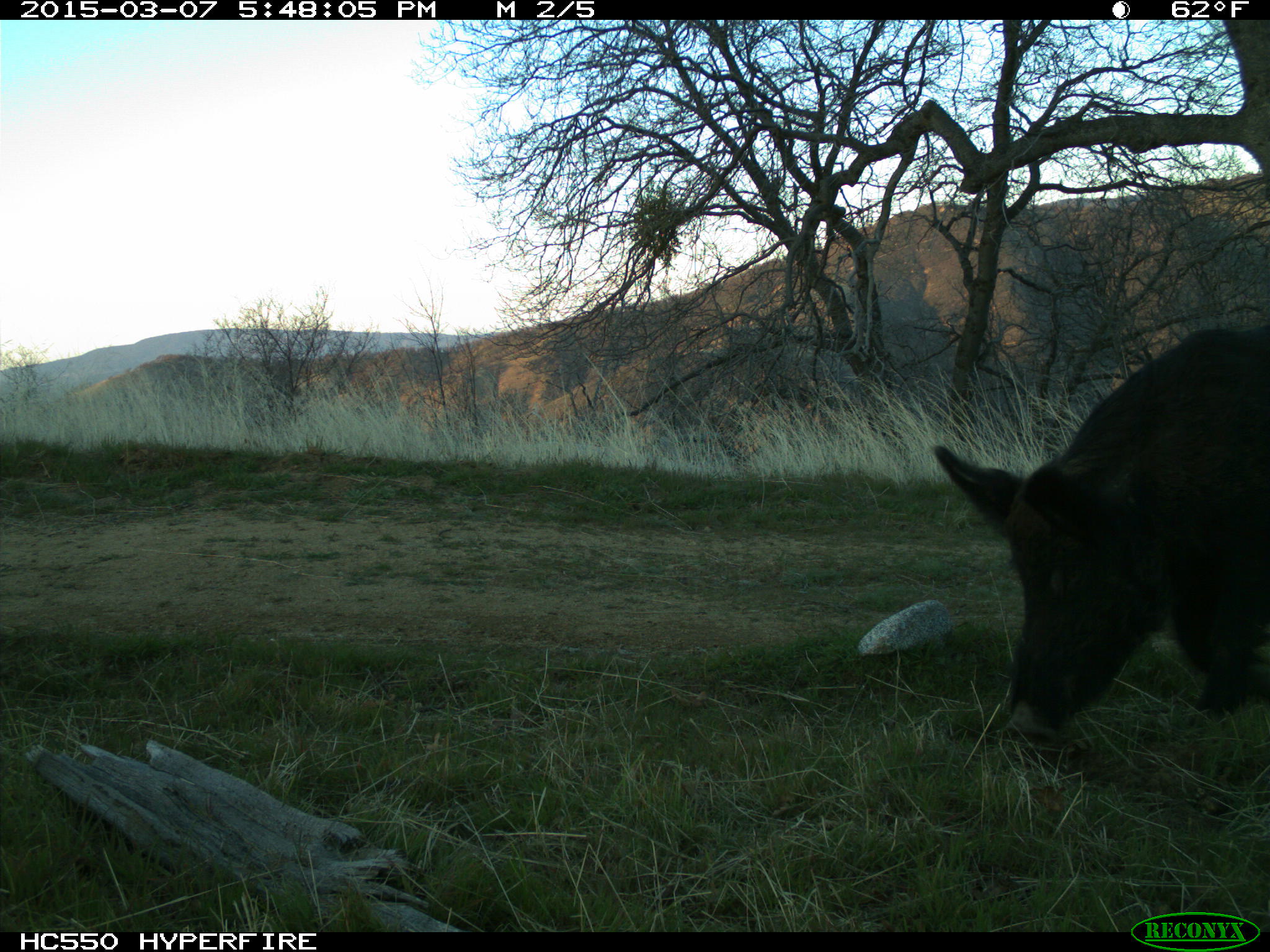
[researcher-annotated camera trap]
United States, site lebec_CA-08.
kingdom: Animalia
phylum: Chordata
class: Mammalia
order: Artiodactyla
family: Suidae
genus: Sus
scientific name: Sus scrofa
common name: wild boar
Sus scrofa (wild boar).